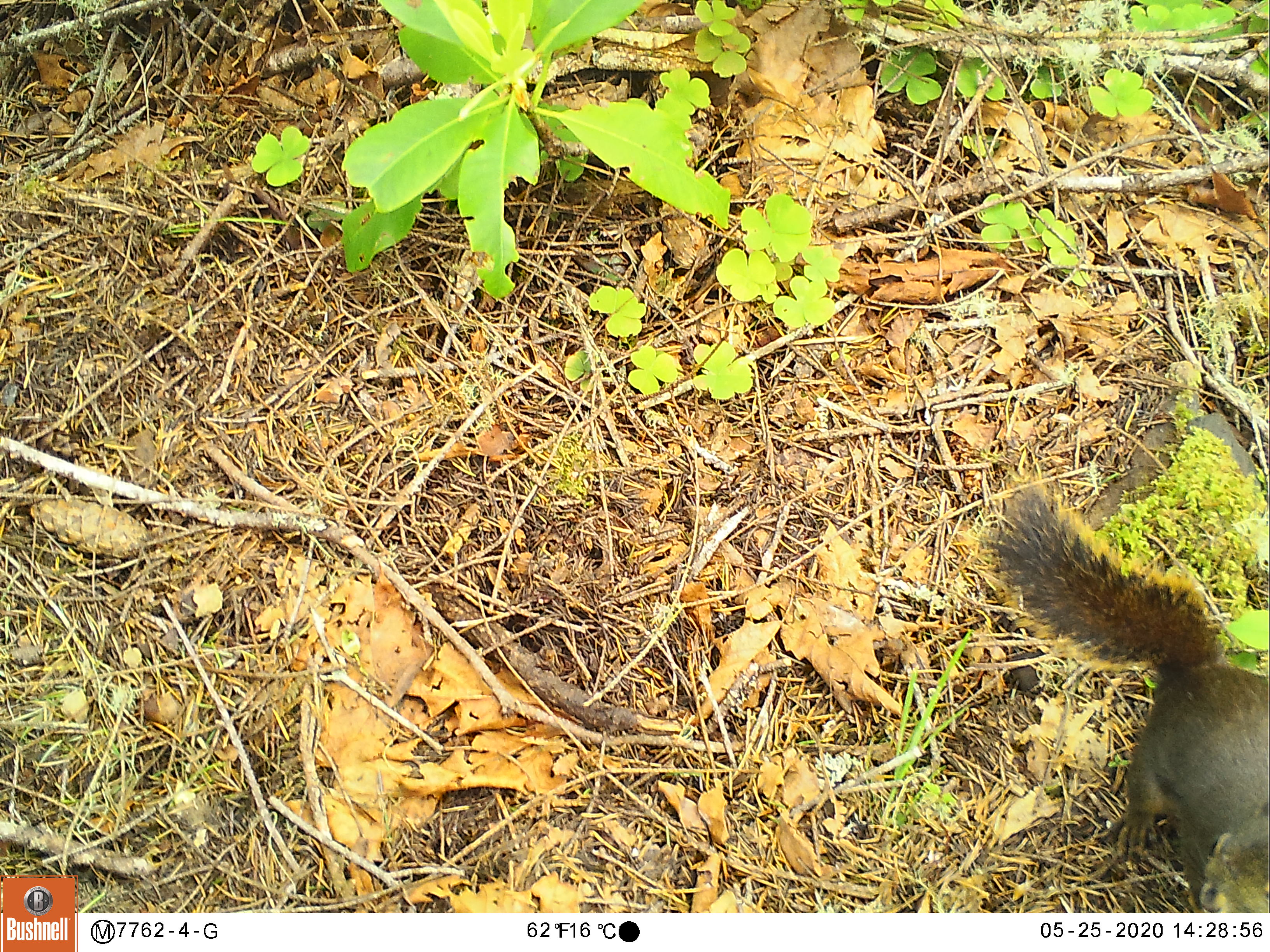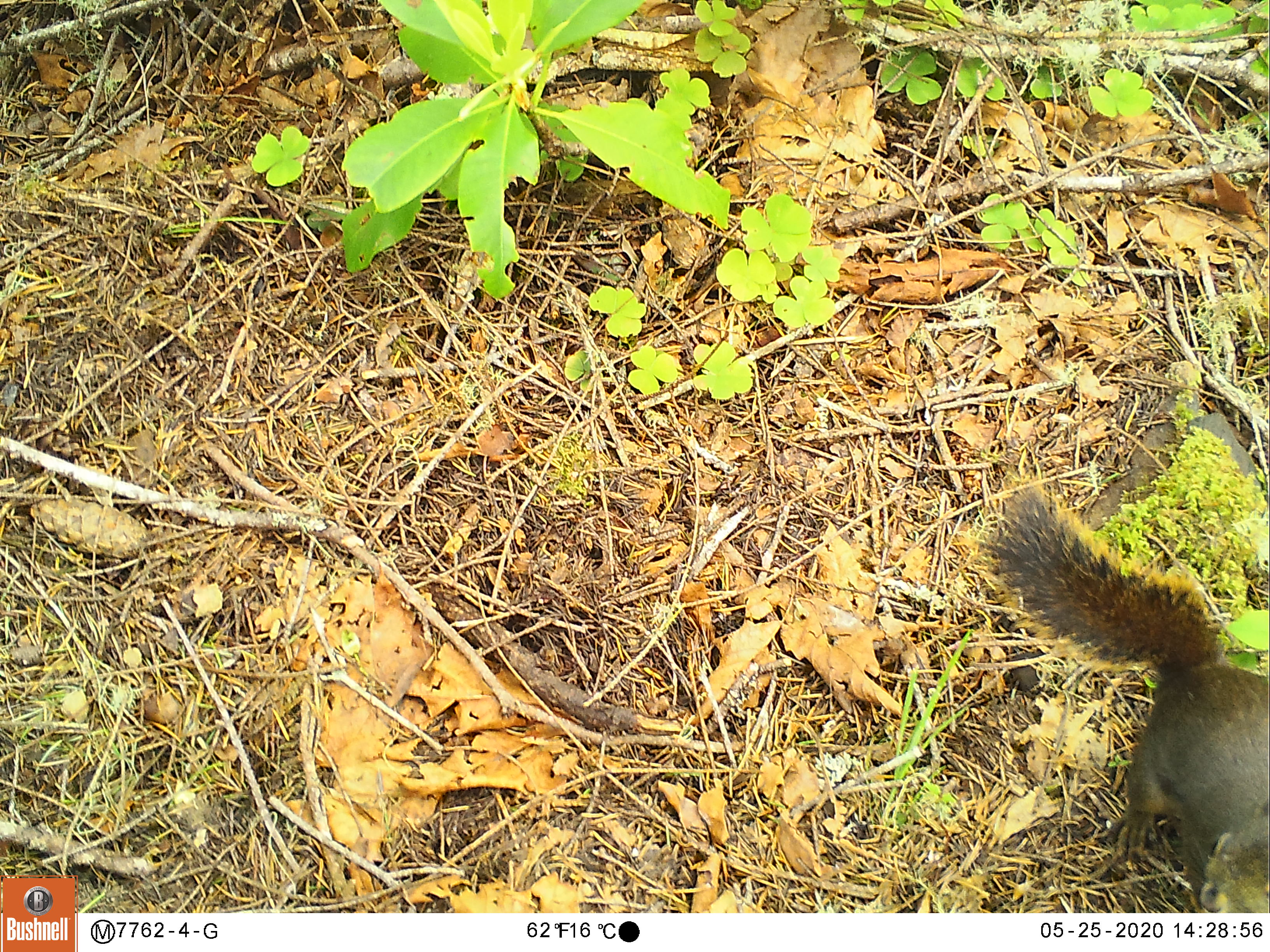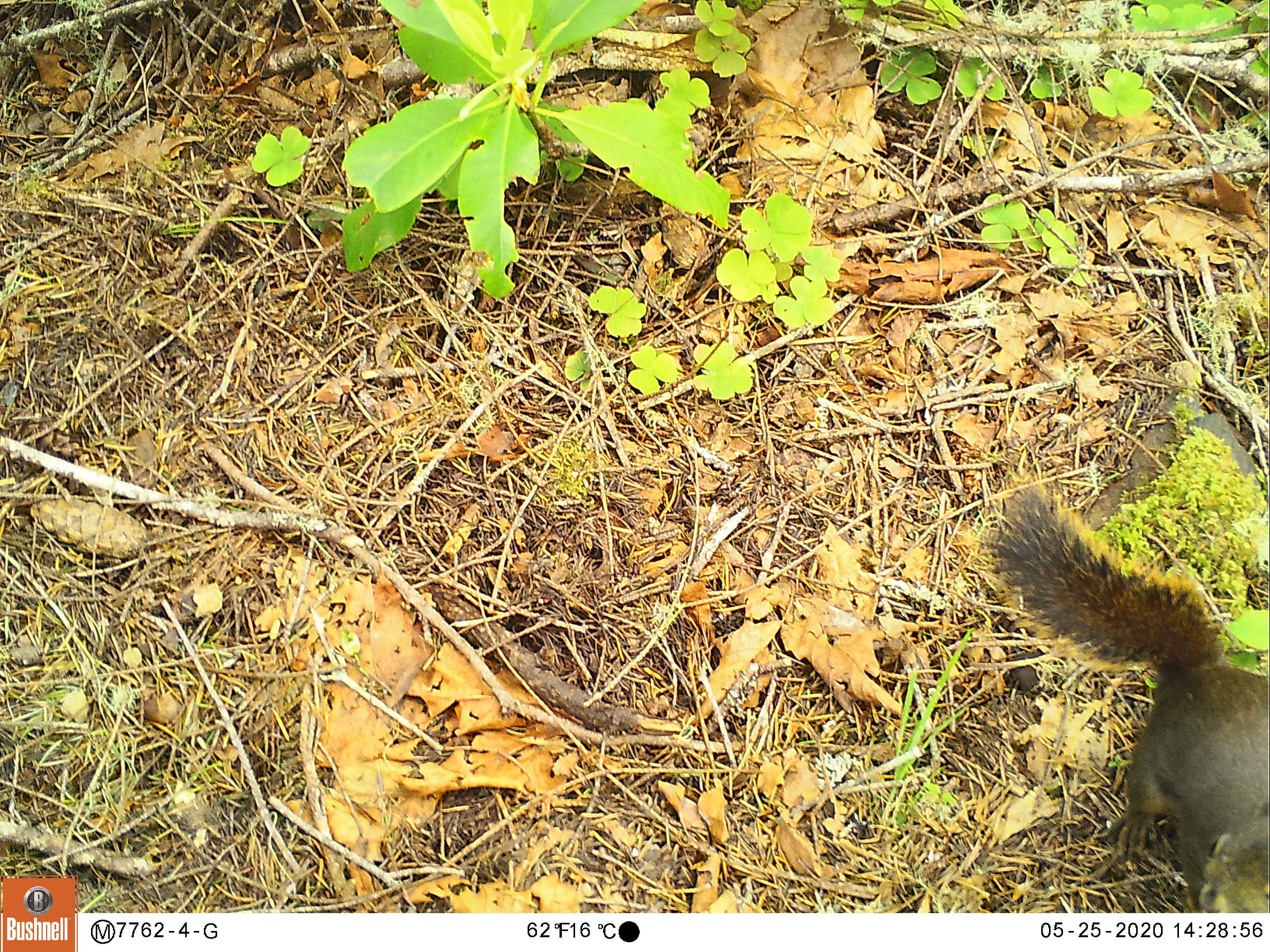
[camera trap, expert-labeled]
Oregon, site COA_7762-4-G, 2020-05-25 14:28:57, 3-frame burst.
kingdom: Animalia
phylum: Chordata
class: Mammalia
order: Rodentia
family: Sciuridae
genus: Tamiasciurus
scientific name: Tamiasciurus douglasii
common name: douglas squirrel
Douglas squirrel (Tamiasciurus douglasii).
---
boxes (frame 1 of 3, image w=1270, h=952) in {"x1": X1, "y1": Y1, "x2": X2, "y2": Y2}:
douglas squirrel: {"x1": 984, "y1": 505, "x2": 1263, "y2": 883}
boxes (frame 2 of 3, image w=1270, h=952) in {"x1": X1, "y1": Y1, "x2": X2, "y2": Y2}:
douglas squirrel: {"x1": 983, "y1": 494, "x2": 1263, "y2": 906}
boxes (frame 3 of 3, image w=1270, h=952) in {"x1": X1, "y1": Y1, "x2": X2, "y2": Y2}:
douglas squirrel: {"x1": 993, "y1": 504, "x2": 1263, "y2": 908}